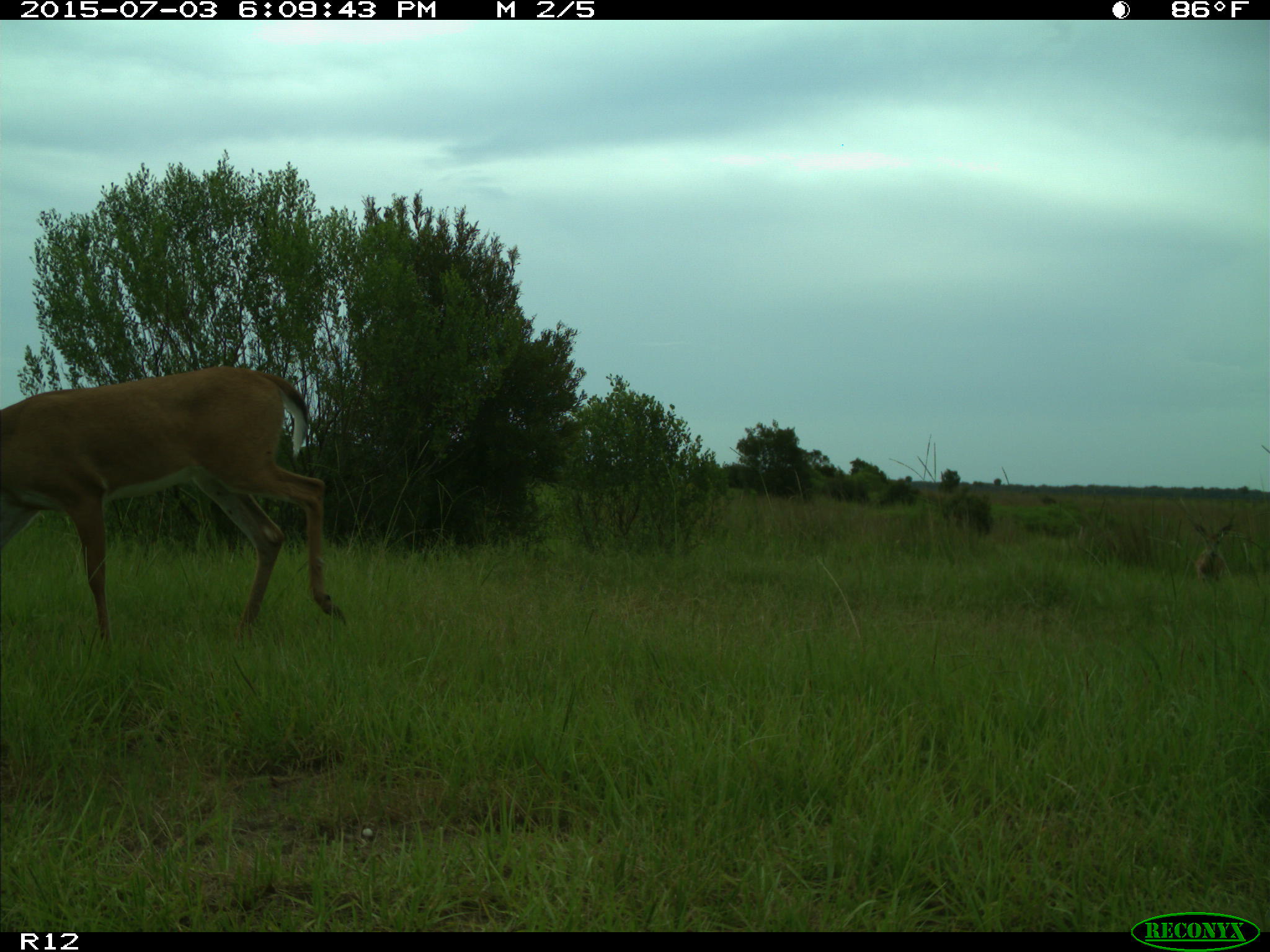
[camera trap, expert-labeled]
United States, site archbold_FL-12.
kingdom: Animalia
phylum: Chordata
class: Mammalia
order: Artiodactyla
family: Cervidae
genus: Odocoileus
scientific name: Odocoileus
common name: deer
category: unidentified deer